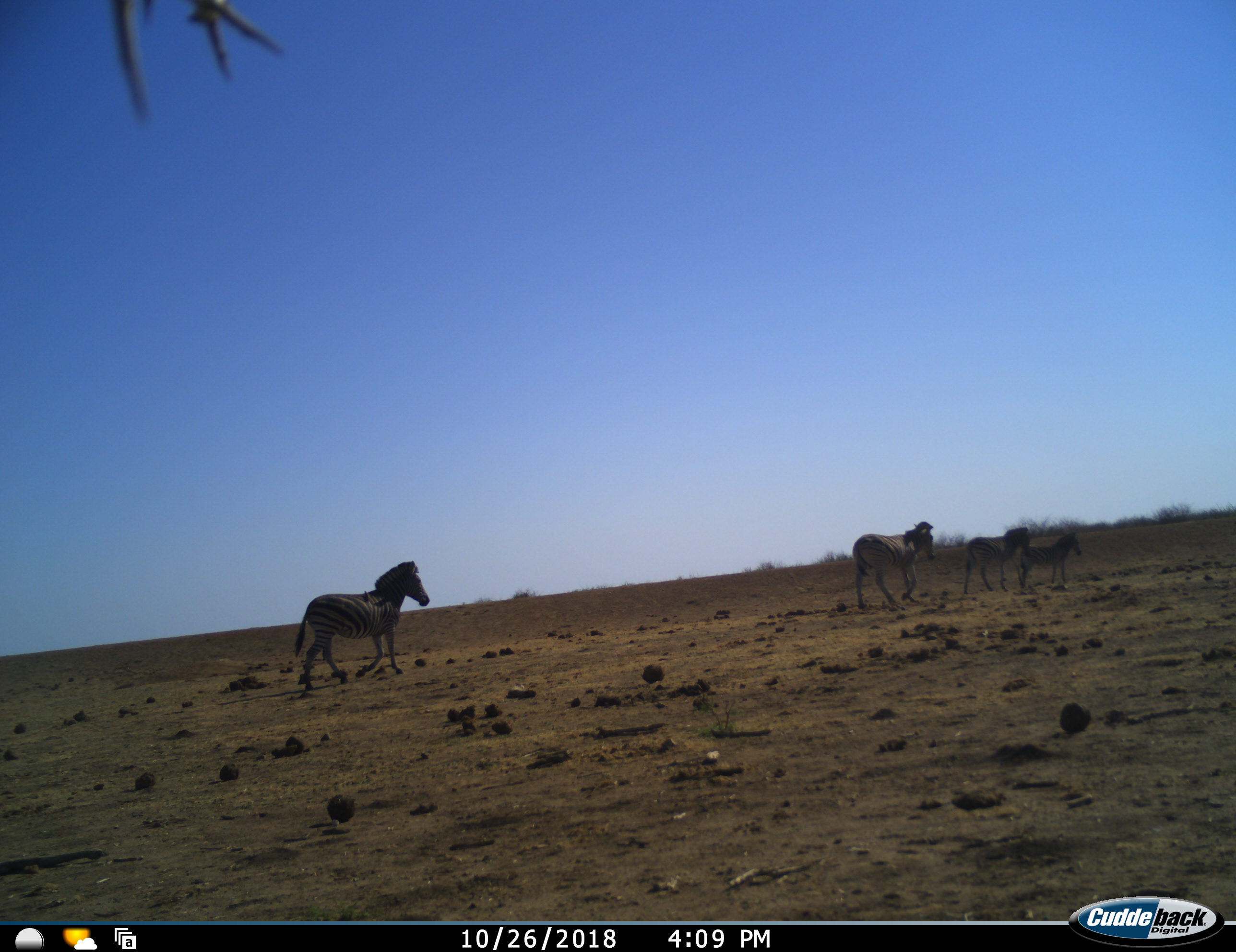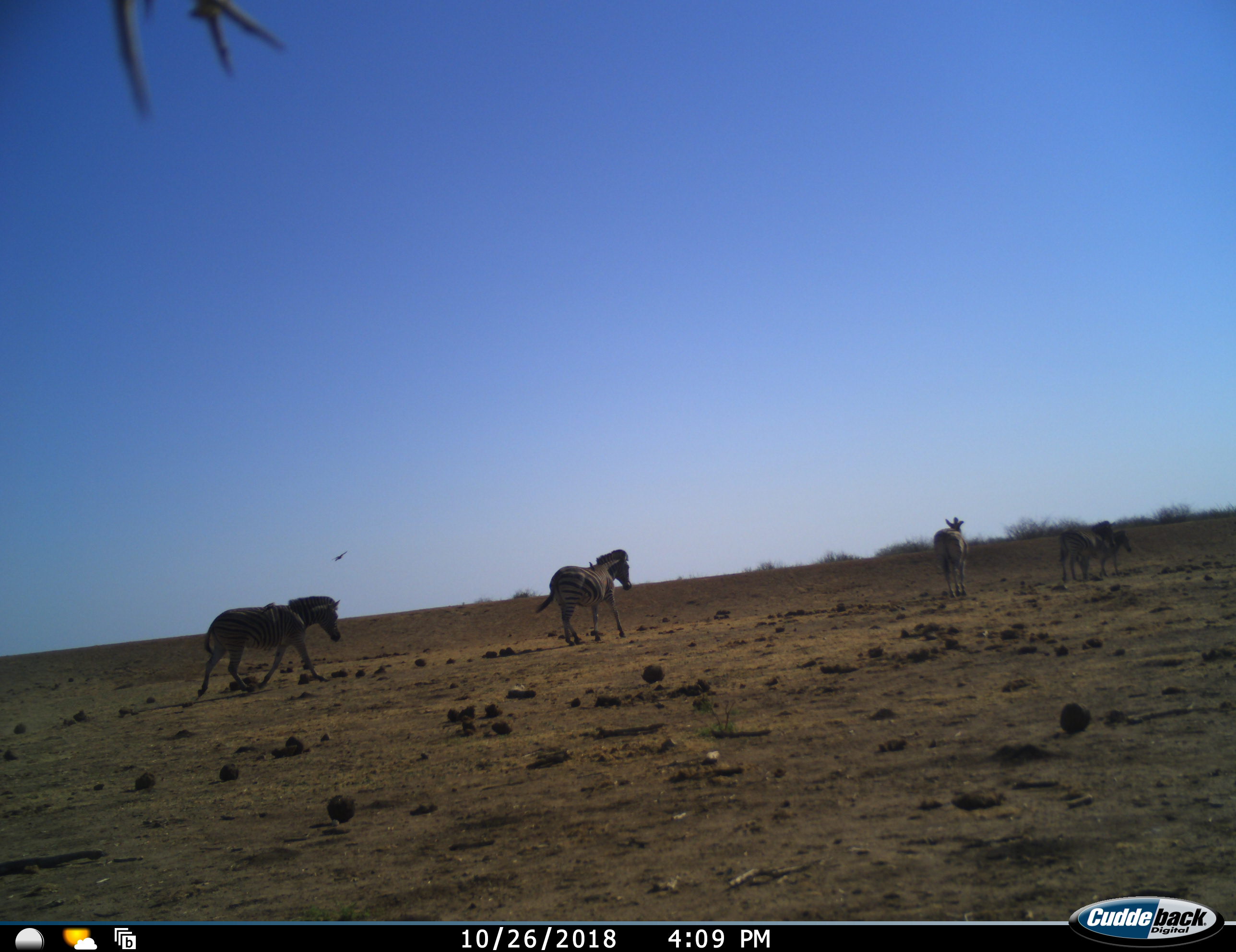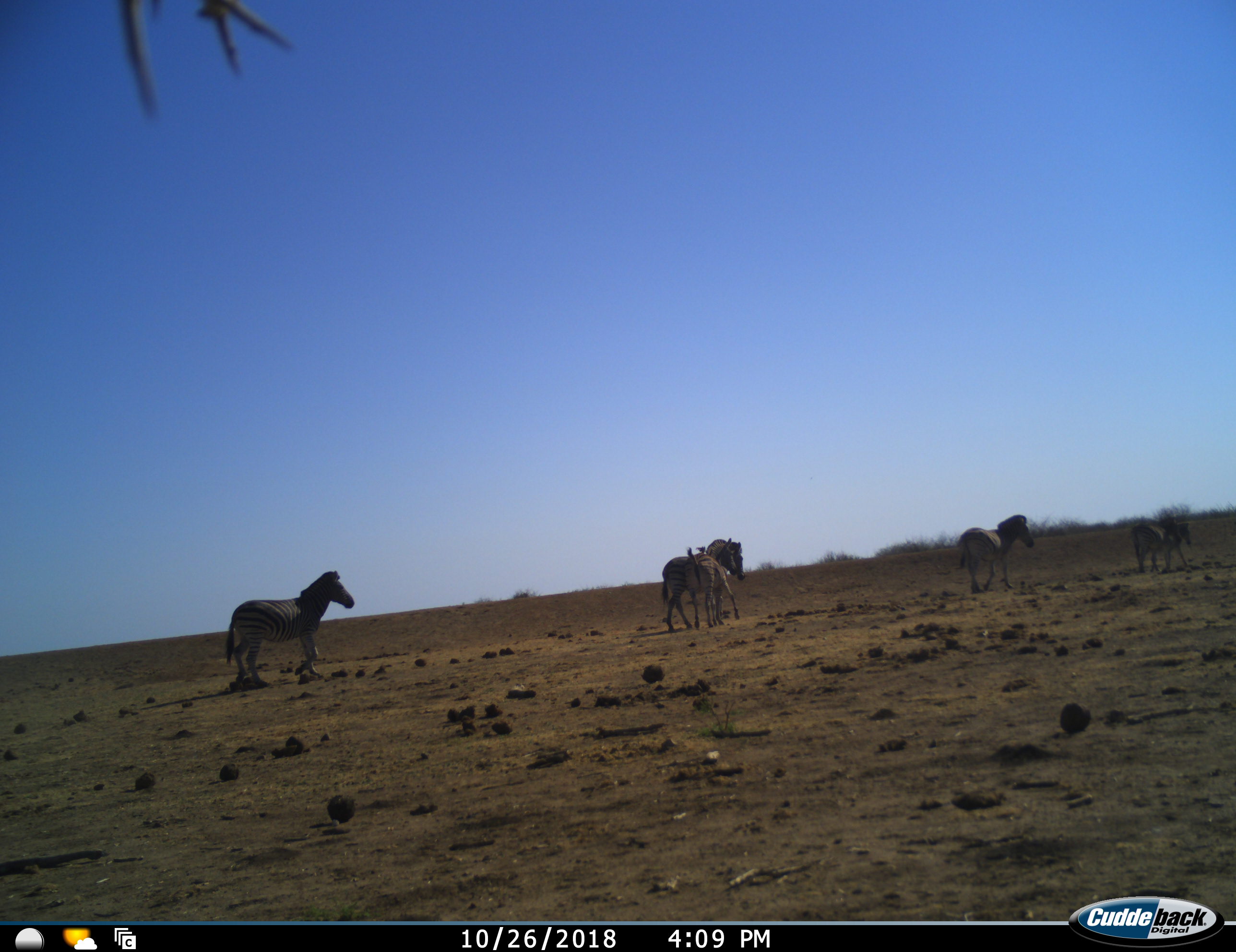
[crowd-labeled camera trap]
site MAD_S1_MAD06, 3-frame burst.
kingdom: Animalia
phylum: Chordata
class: Mammalia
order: Perissodactyla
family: Equidae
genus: Equus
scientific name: Equus quagga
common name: plains zebra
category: zebraplains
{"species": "zebraplains (plains zebra) (Equus quagga)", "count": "4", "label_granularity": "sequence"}